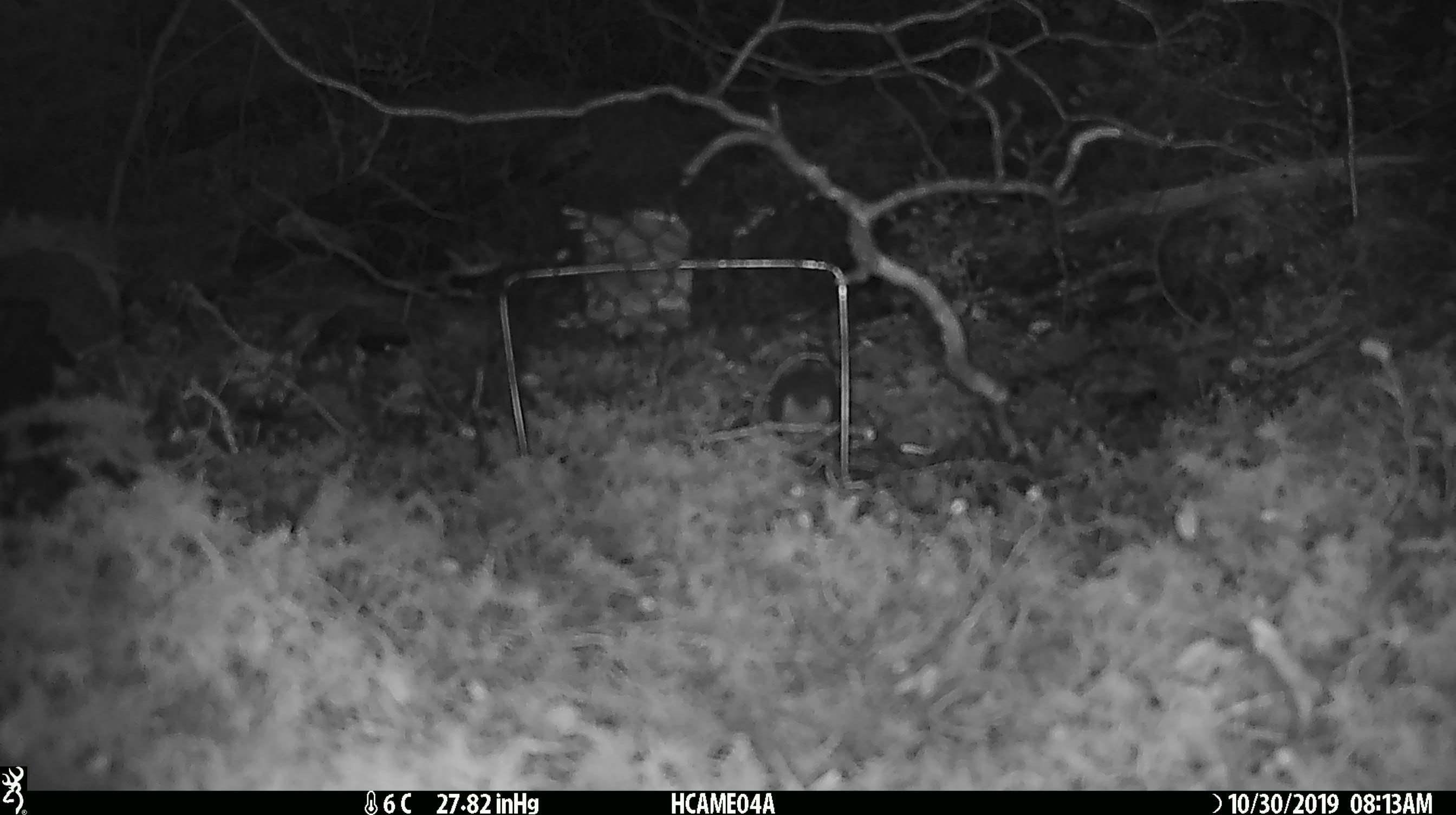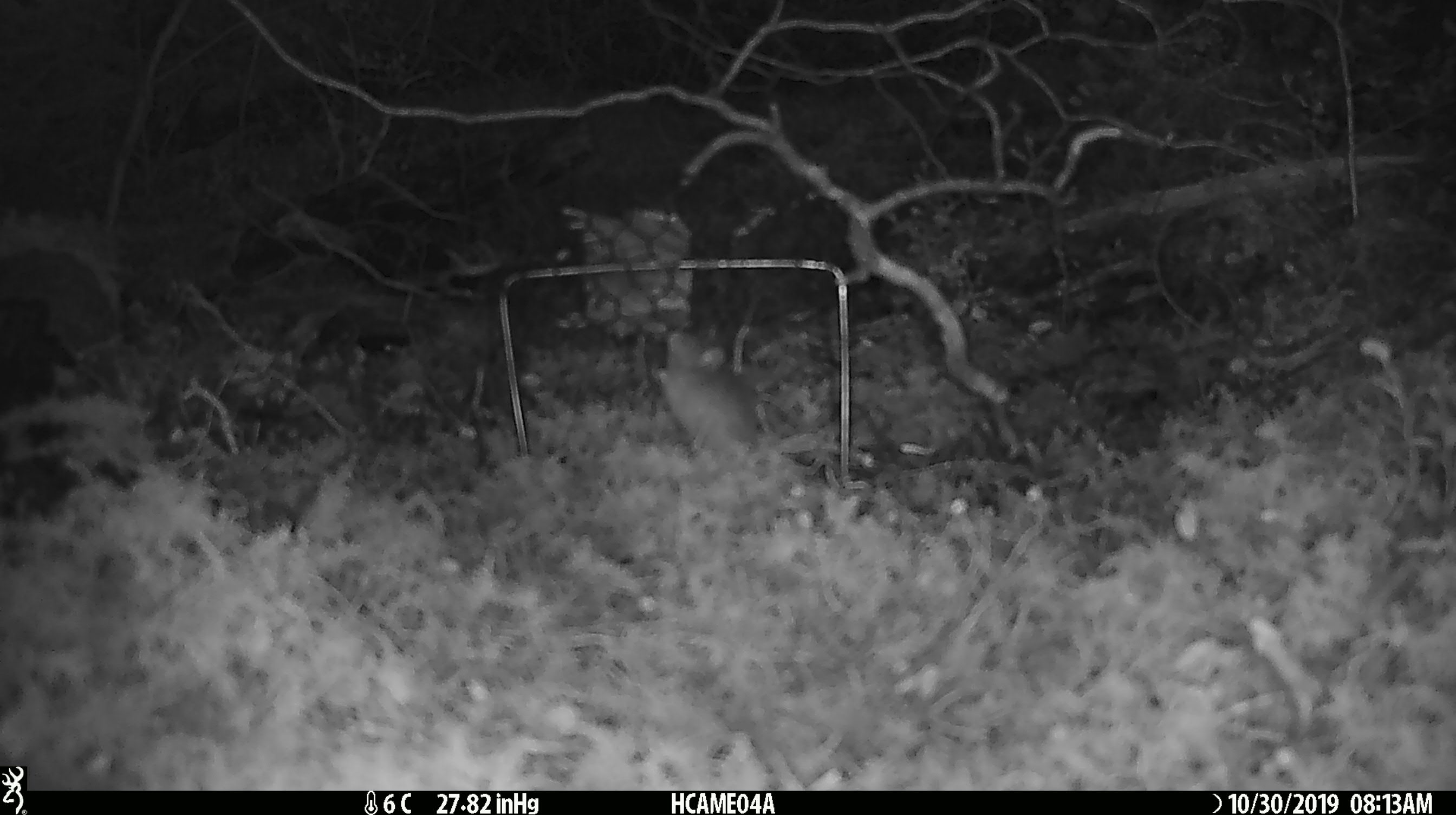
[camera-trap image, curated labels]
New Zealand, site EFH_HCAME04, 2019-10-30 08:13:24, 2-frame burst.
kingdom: Animalia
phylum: Chordata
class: Mammalia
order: Rodentia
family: Muridae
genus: Mus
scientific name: Mus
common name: mouse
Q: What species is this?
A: Mouse (Mus).